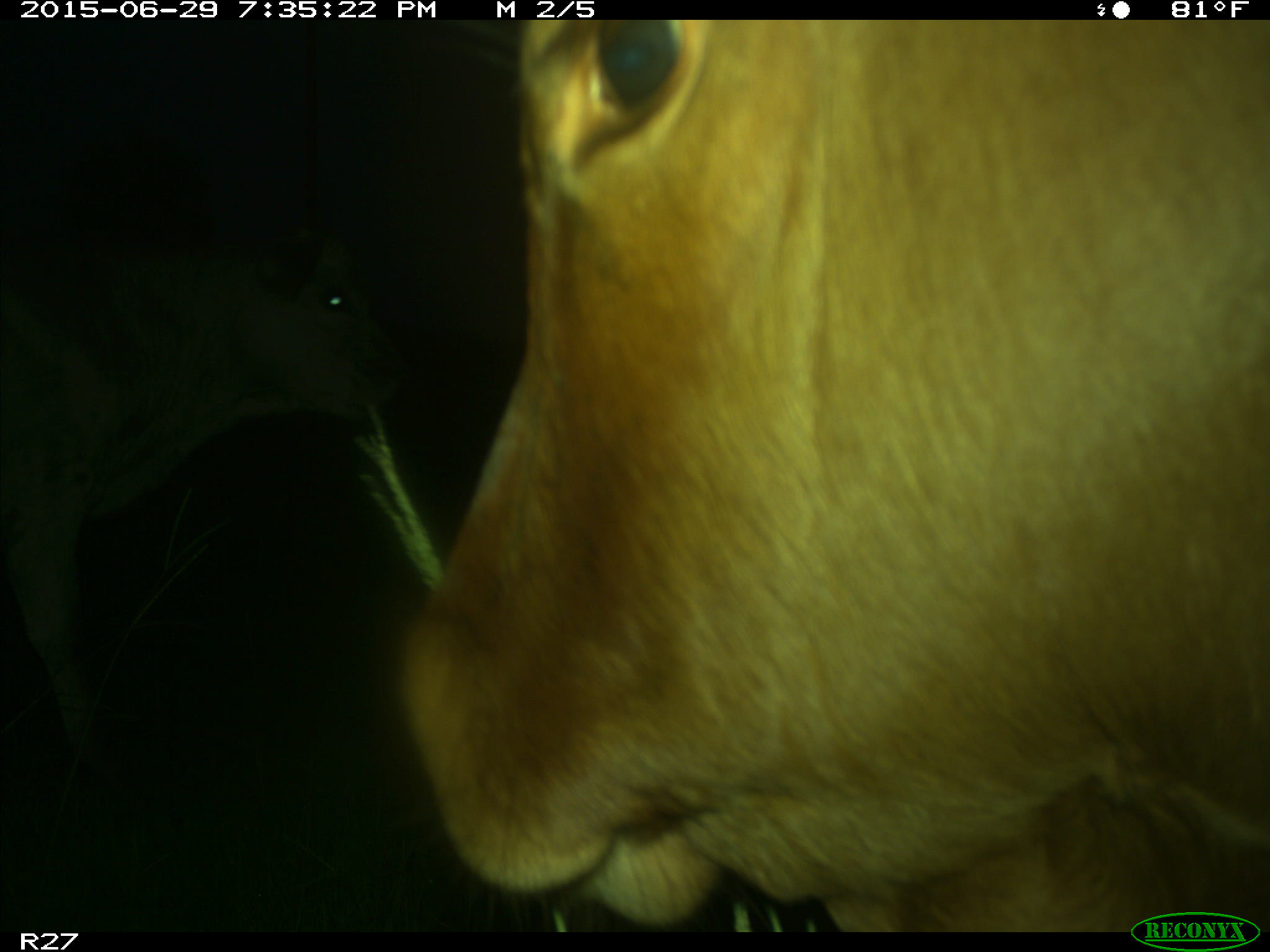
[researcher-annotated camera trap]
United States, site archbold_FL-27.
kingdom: Animalia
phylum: Chordata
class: Mammalia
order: Artiodactyla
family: Bovidae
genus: Bos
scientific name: Bos taurus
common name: domestic cow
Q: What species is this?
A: Bos taurus (domestic cow).